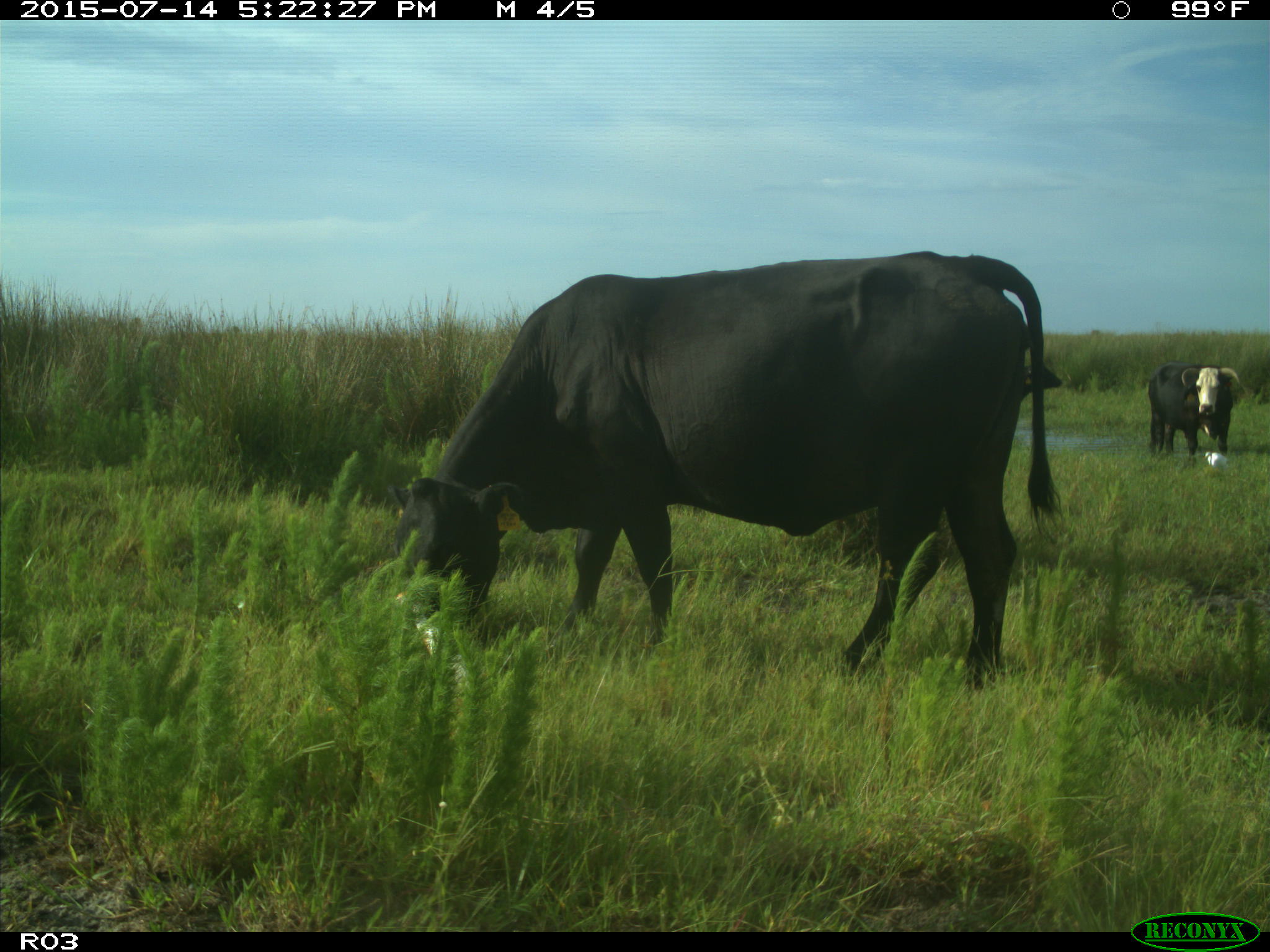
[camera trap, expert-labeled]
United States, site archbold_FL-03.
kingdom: Animalia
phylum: Chordata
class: Mammalia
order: Artiodactyla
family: Bovidae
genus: Bos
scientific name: Bos taurus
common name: domestic cow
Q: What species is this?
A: Bos taurus (domestic cow).